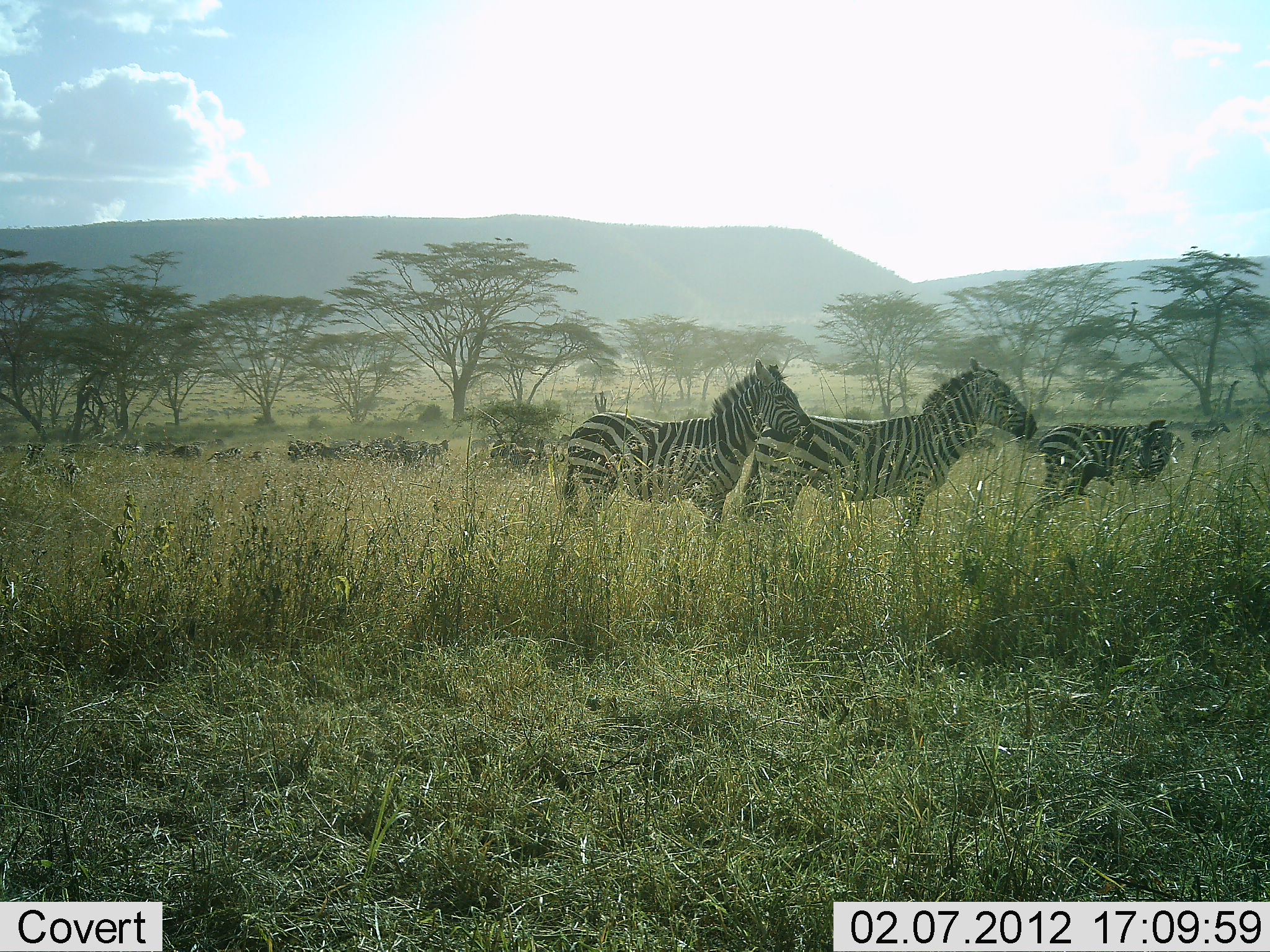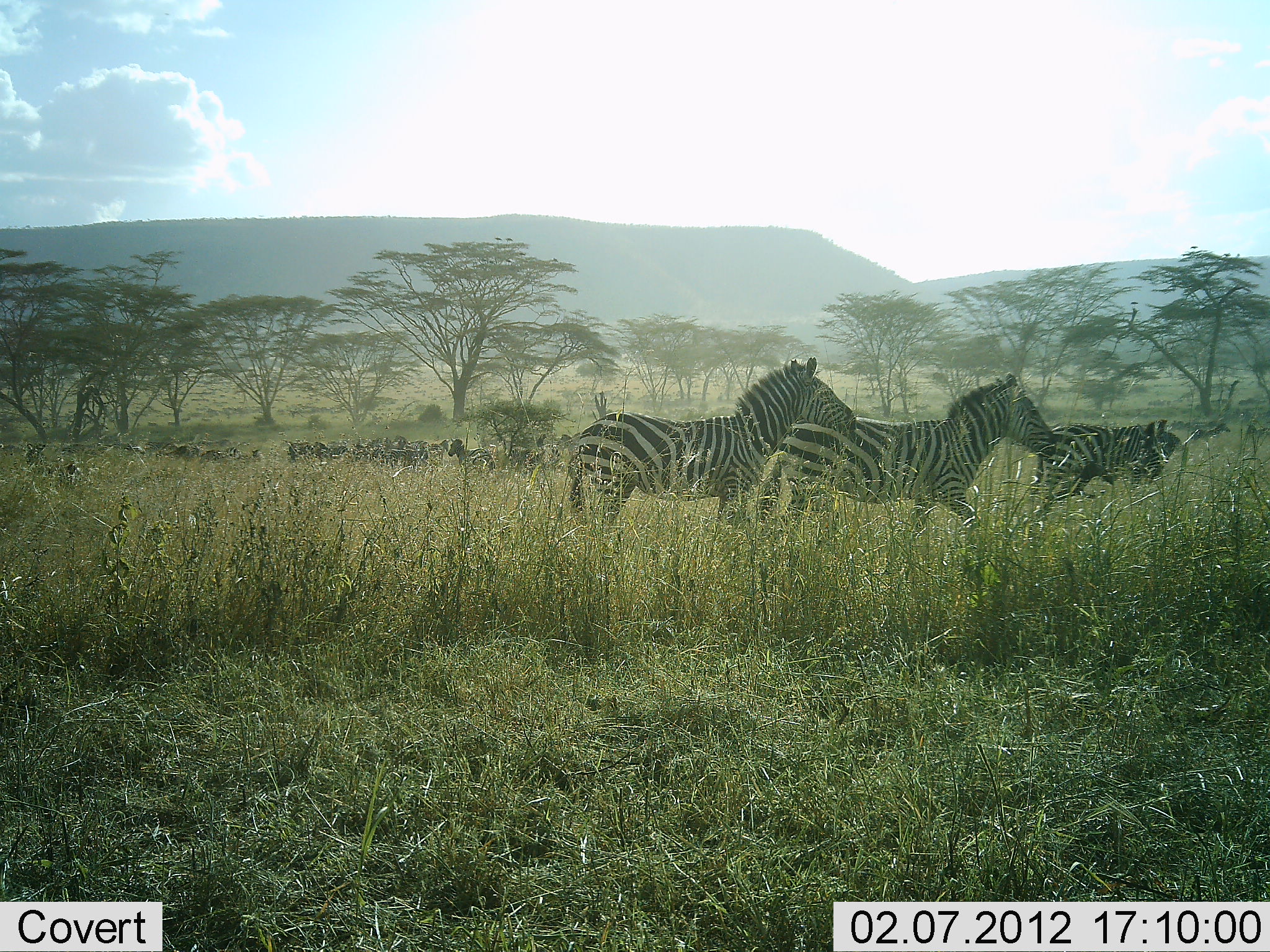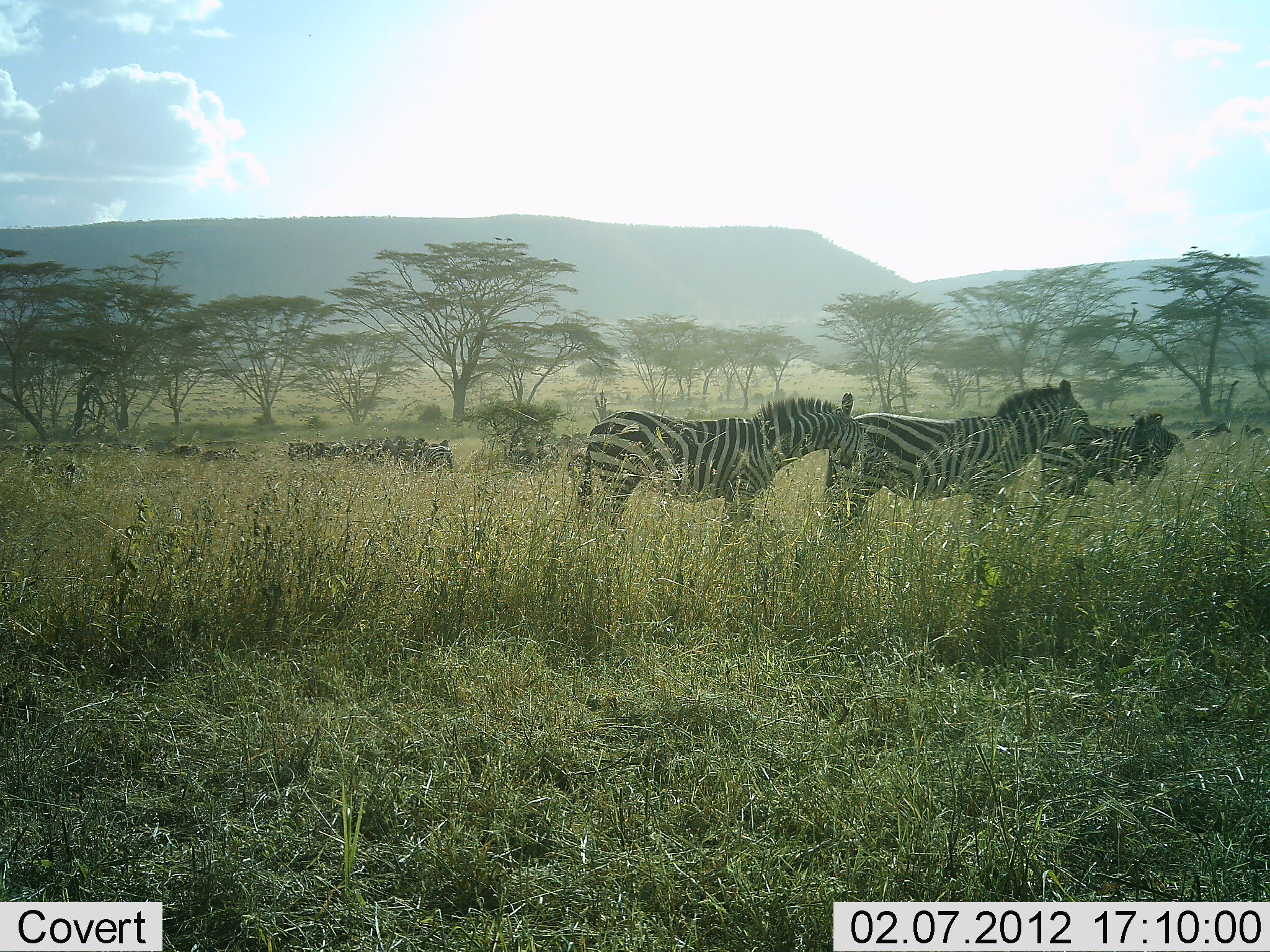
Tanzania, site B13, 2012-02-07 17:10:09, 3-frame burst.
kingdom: Animalia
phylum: Chordata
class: Mammalia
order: Perissodactyla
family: Equidae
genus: Equus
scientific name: Equus quagga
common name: plains zebra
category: zebra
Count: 4.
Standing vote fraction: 63%.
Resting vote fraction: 5%.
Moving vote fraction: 79%.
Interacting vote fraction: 0%.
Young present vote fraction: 5%.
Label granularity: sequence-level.